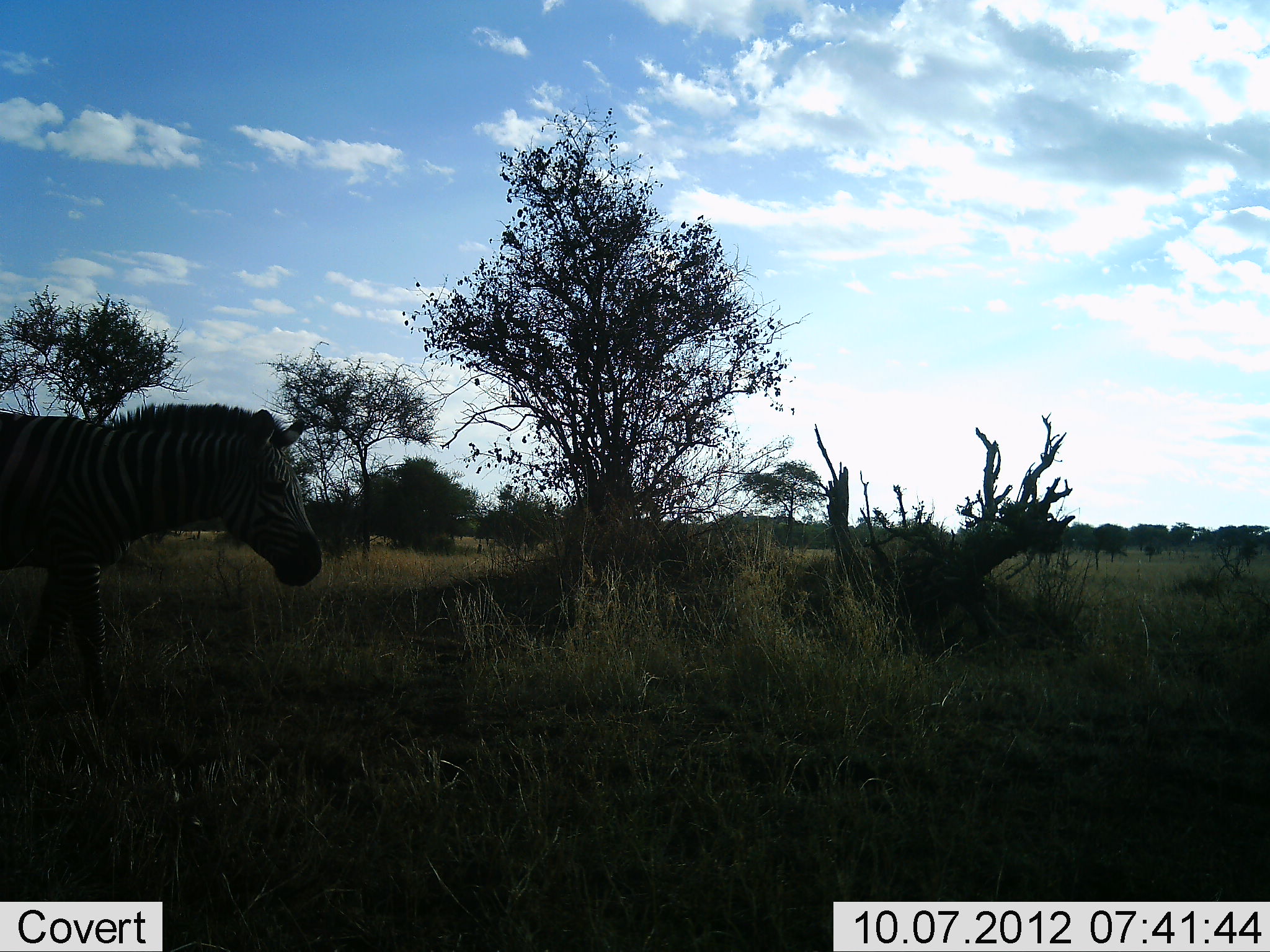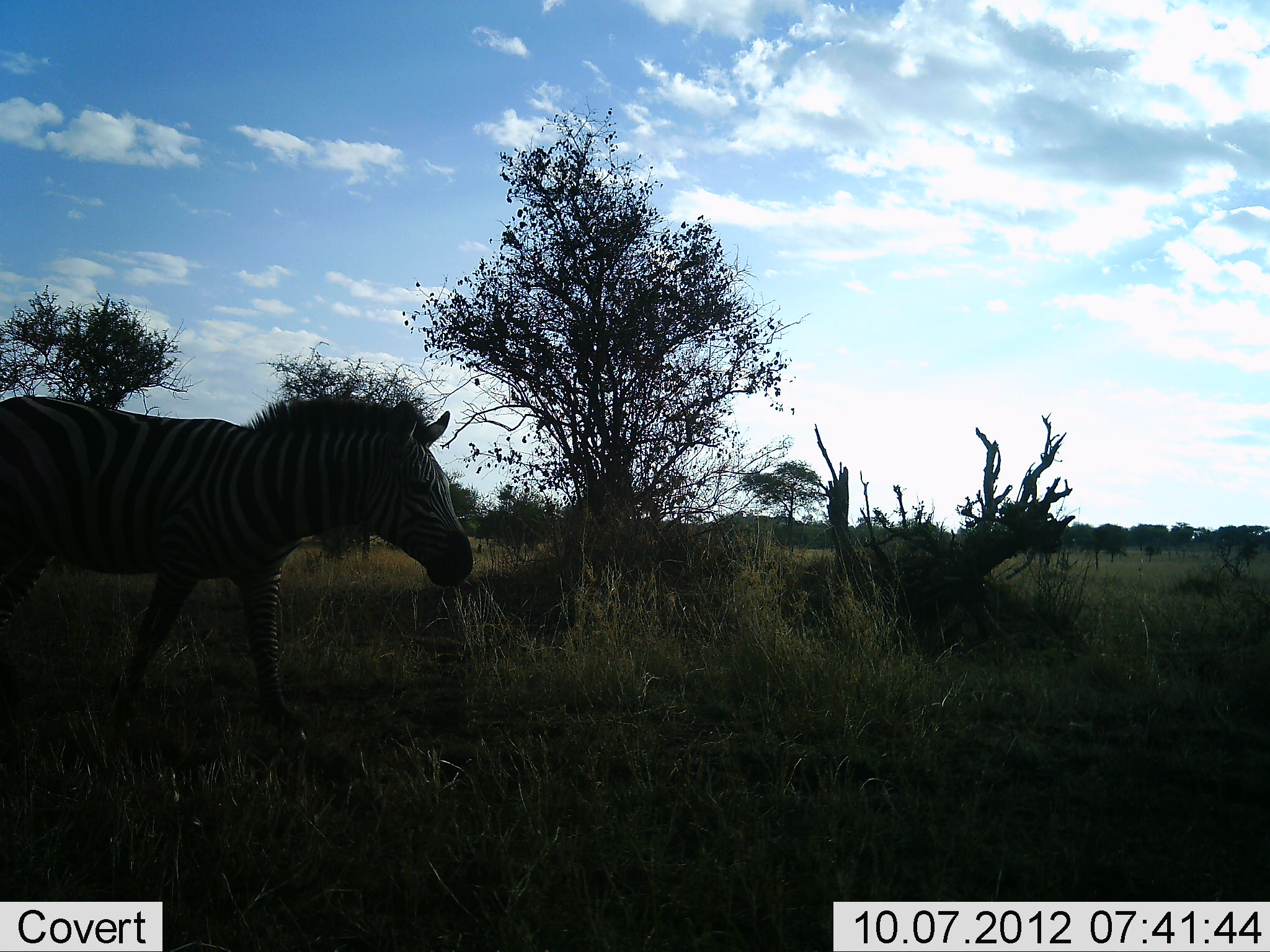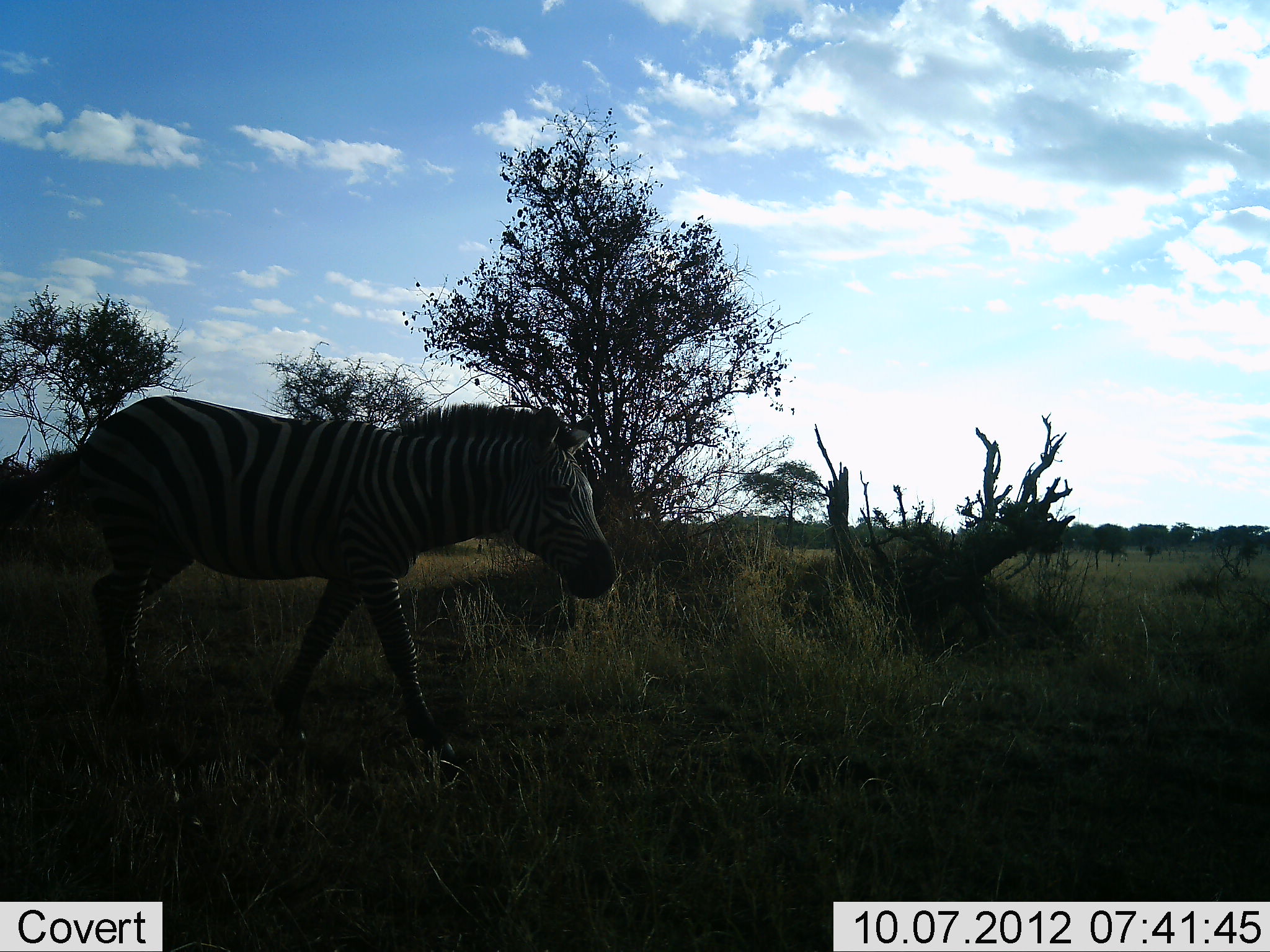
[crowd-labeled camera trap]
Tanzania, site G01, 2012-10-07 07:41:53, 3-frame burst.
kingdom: Animalia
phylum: Chordata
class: Mammalia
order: Perissodactyla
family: Equidae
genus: Equus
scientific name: Equus quagga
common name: plains zebra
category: zebra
Zebra (plains zebra) (Equus quagga), count 1. Behavior (volunteer vote fractions): standing 20%, resting 0%, moving 80%, interacting 0%. Young present (vote fraction): 0%. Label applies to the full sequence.